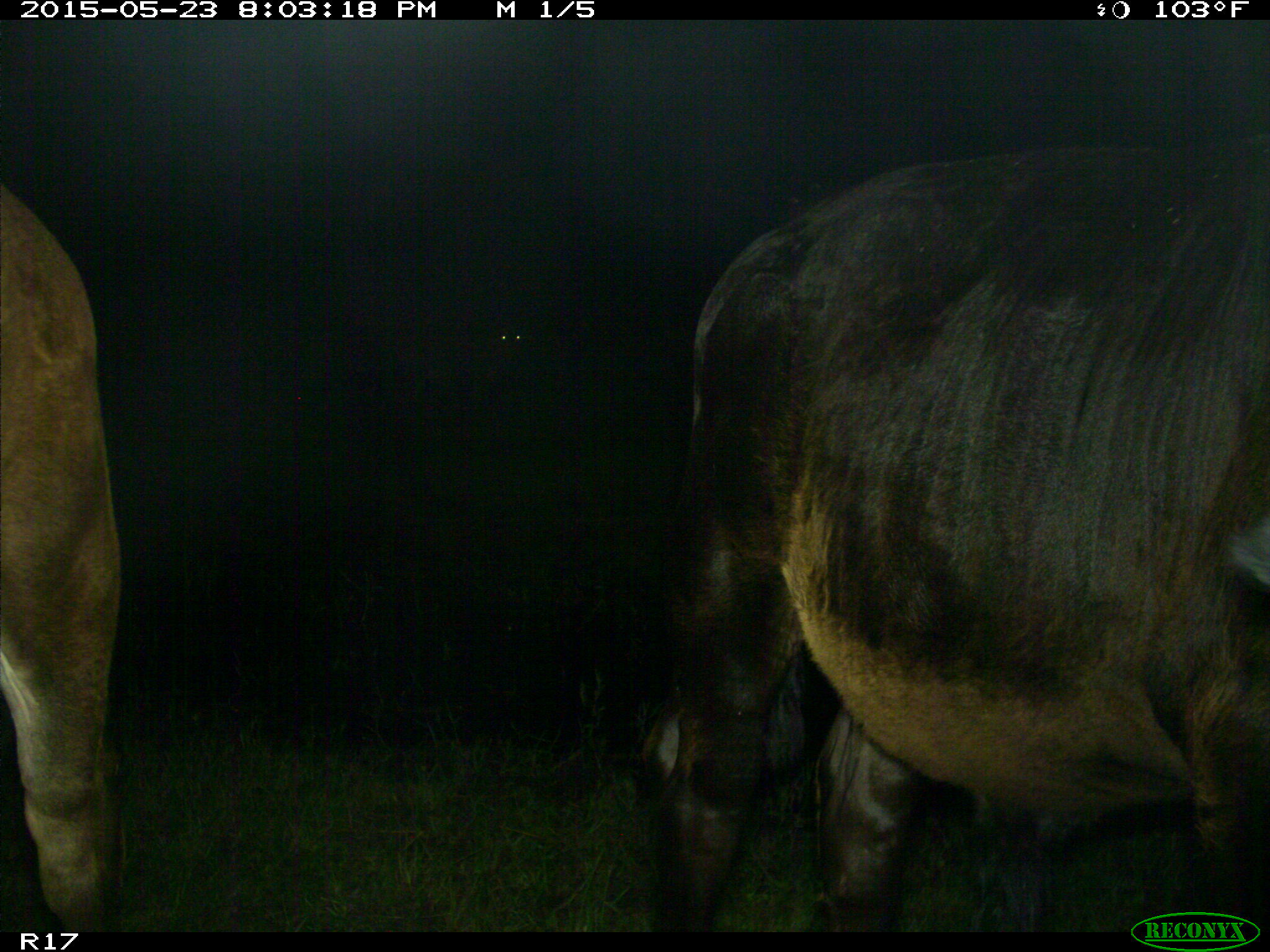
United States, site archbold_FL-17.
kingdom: Animalia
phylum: Chordata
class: Mammalia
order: Artiodactyla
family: Bovidae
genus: Bos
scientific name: Bos taurus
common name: domestic cow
Bos taurus (domestic cow).